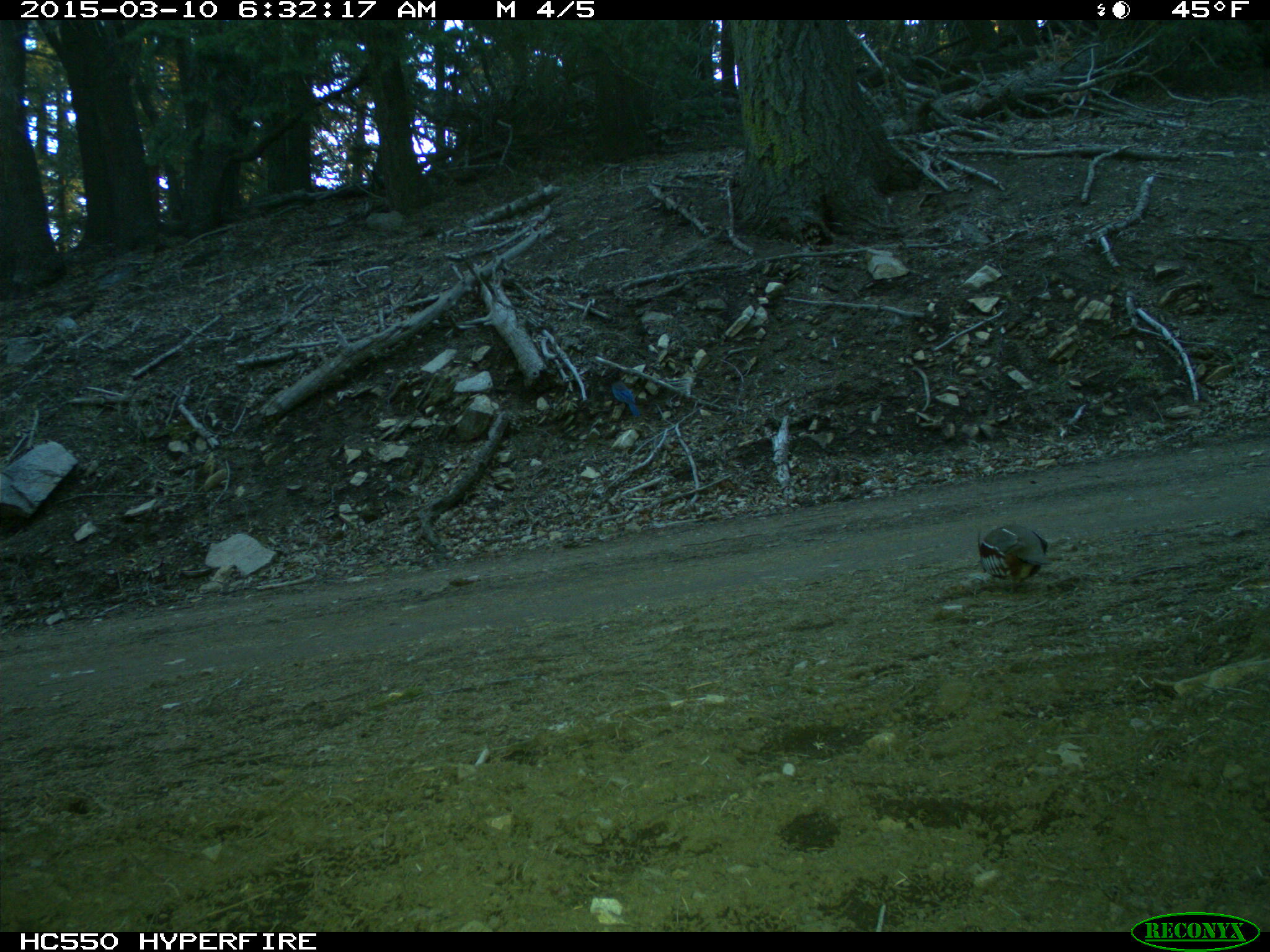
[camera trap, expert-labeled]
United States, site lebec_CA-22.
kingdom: Animalia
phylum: Chordata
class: Aves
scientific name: Aves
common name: birds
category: unidentified bird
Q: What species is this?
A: Unidentified bird (birds) (Aves).